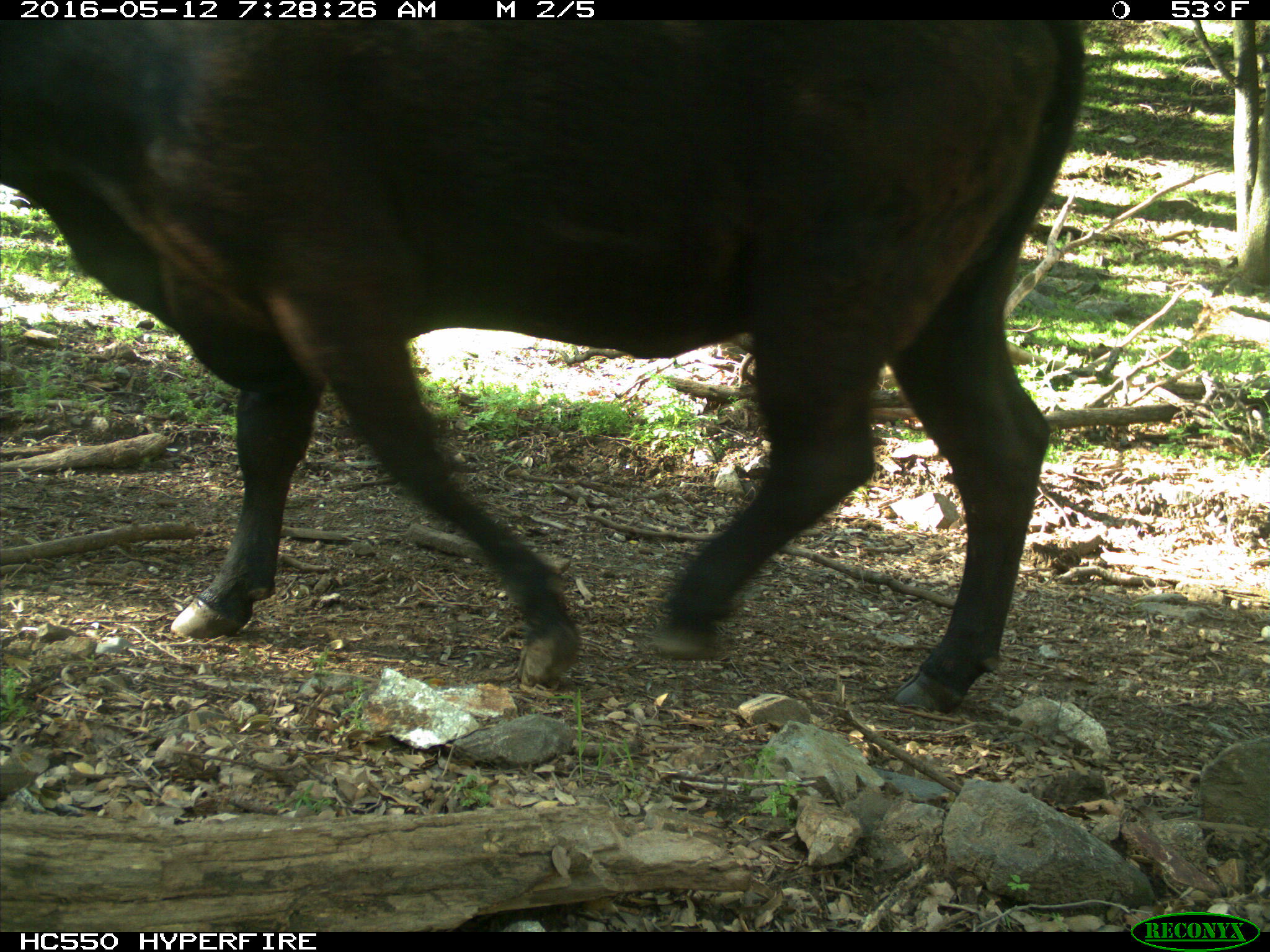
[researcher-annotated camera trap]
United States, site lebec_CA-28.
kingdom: Animalia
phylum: Chordata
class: Mammalia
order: Artiodactyla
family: Bovidae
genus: Bos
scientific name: Bos taurus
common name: domestic cow